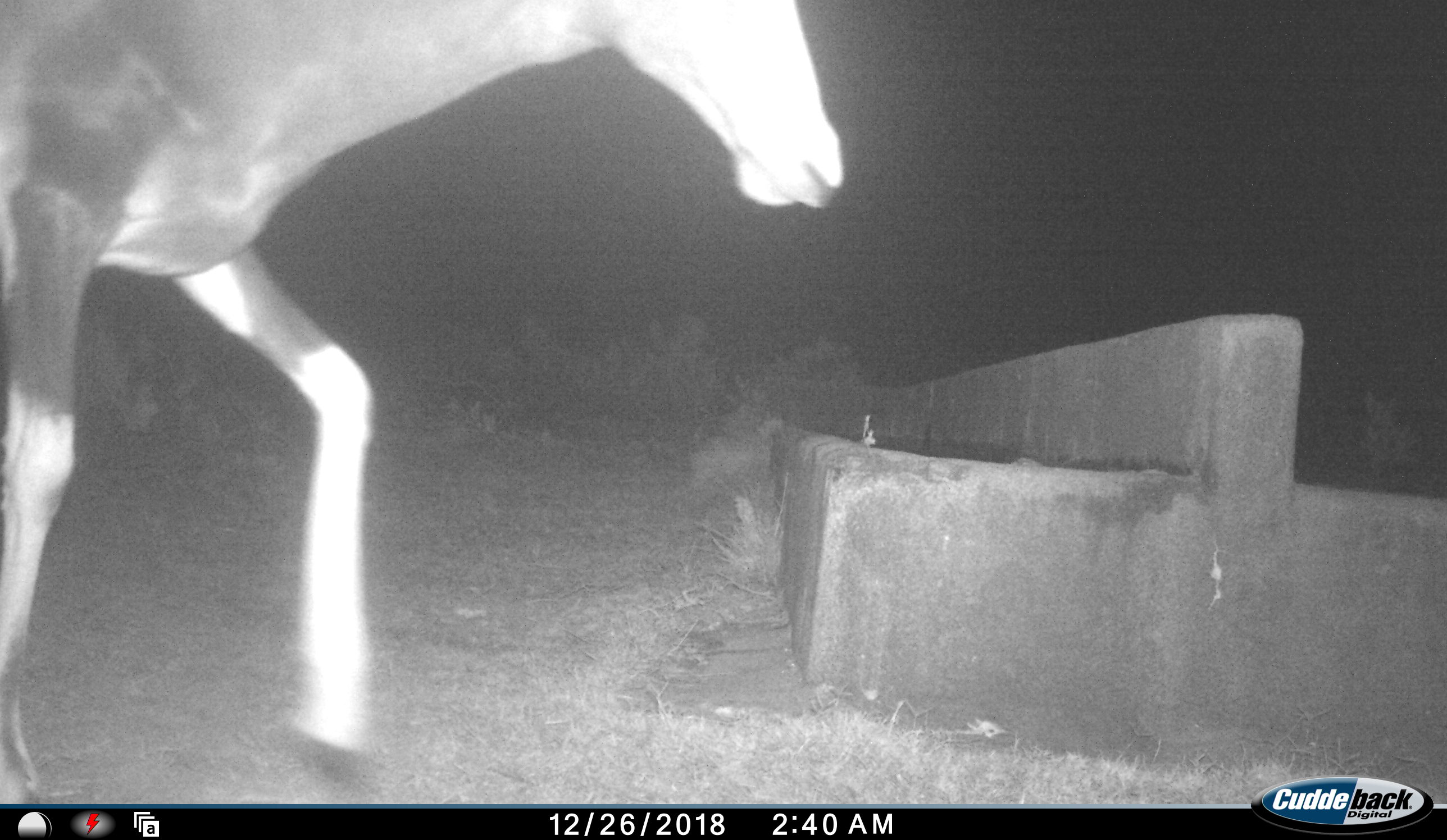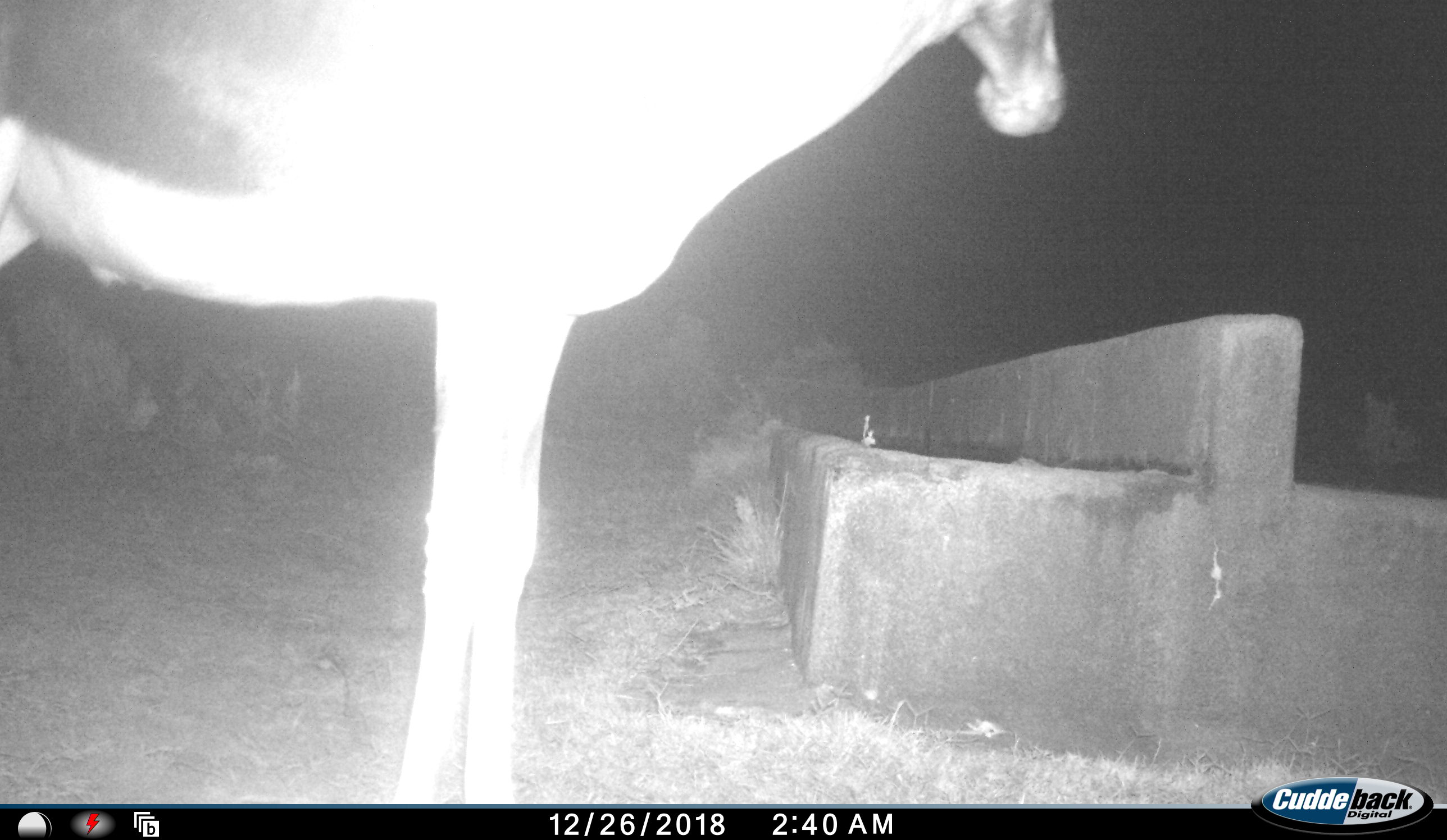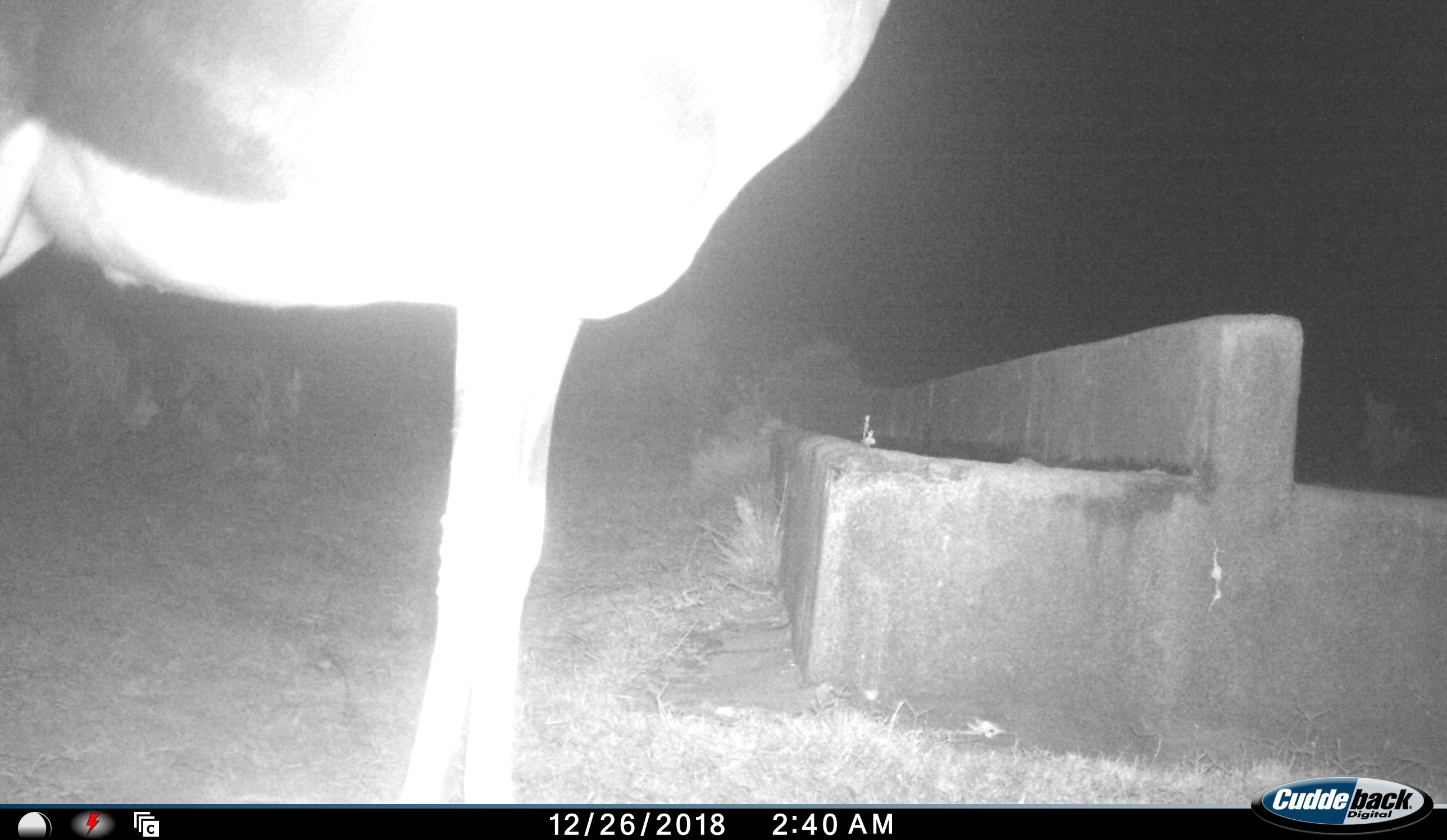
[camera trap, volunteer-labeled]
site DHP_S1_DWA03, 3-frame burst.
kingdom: Animalia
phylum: Chordata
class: Mammalia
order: Artiodactyla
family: Bovidae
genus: Damaliscus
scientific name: Damaliscus pygargus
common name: bontebok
Bontebok (Damaliscus pygargus), count 1. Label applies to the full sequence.